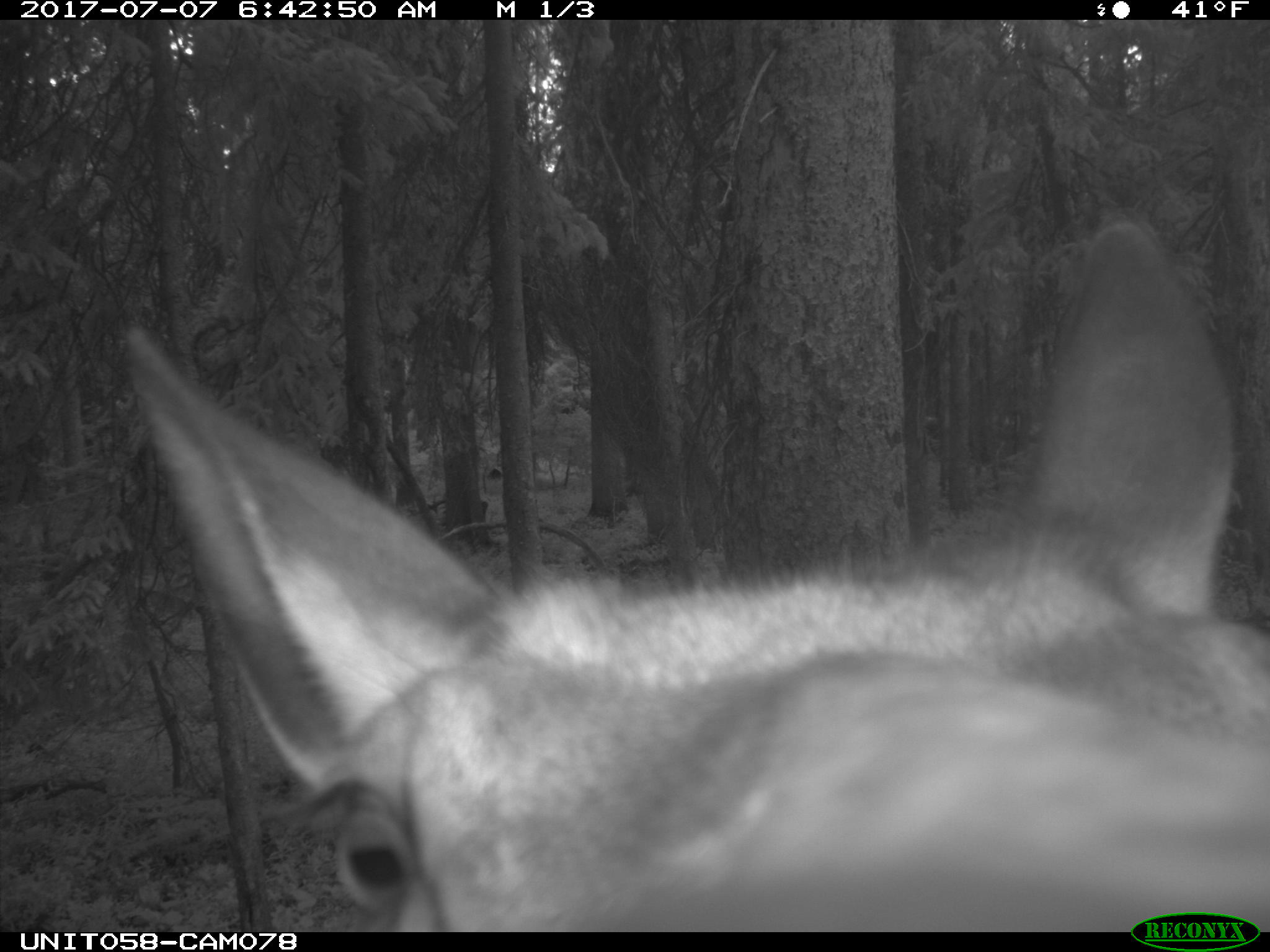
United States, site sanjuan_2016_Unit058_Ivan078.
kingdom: Animalia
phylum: Chordata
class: Mammalia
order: Artiodactyla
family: Cervidae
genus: Cervus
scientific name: Cervus elaphus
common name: red deer